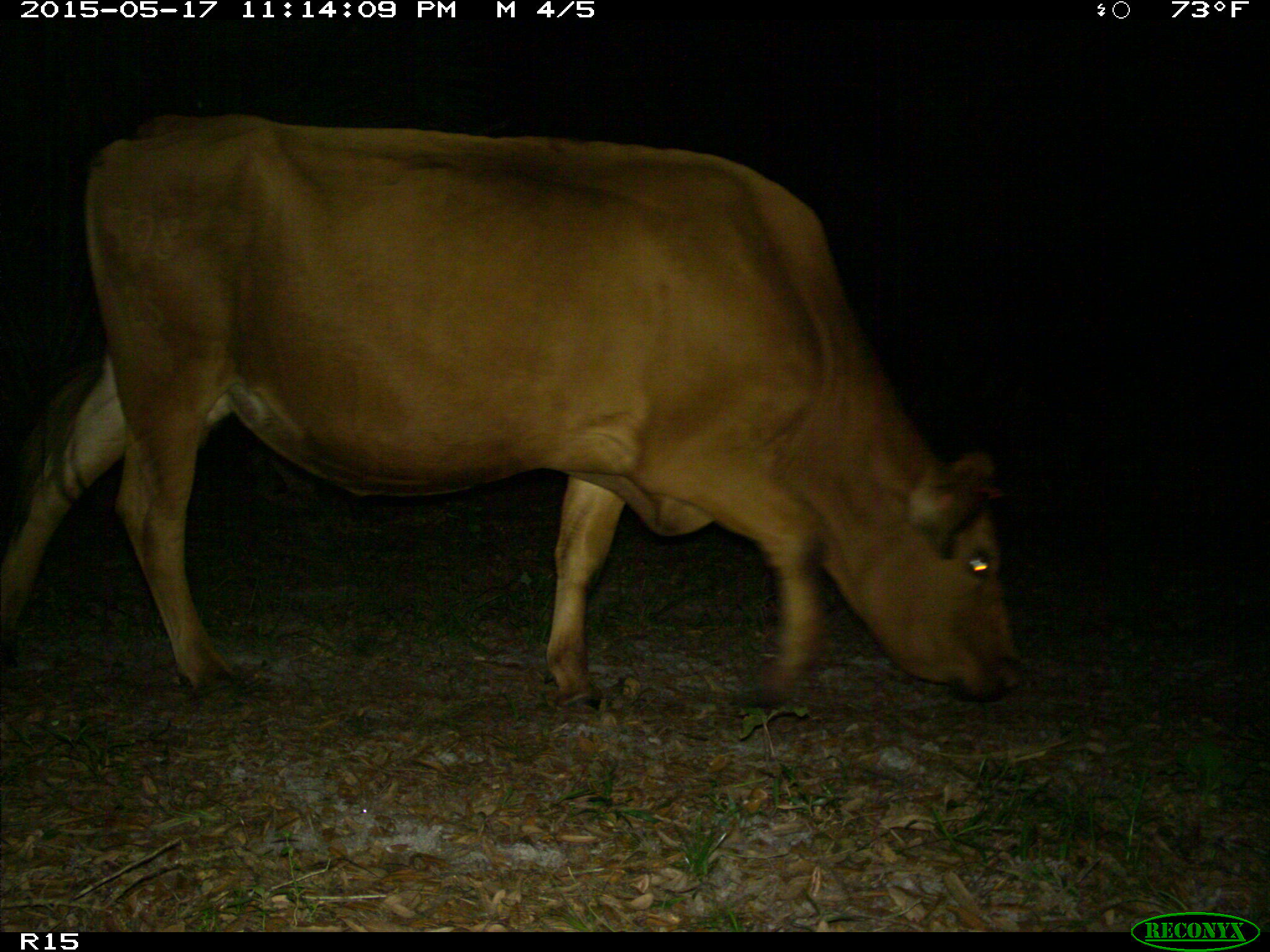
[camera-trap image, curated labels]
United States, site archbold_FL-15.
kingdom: Animalia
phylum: Chordata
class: Mammalia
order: Artiodactyla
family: Bovidae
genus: Bos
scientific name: Bos taurus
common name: domestic cow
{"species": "Bos taurus (domestic cow)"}